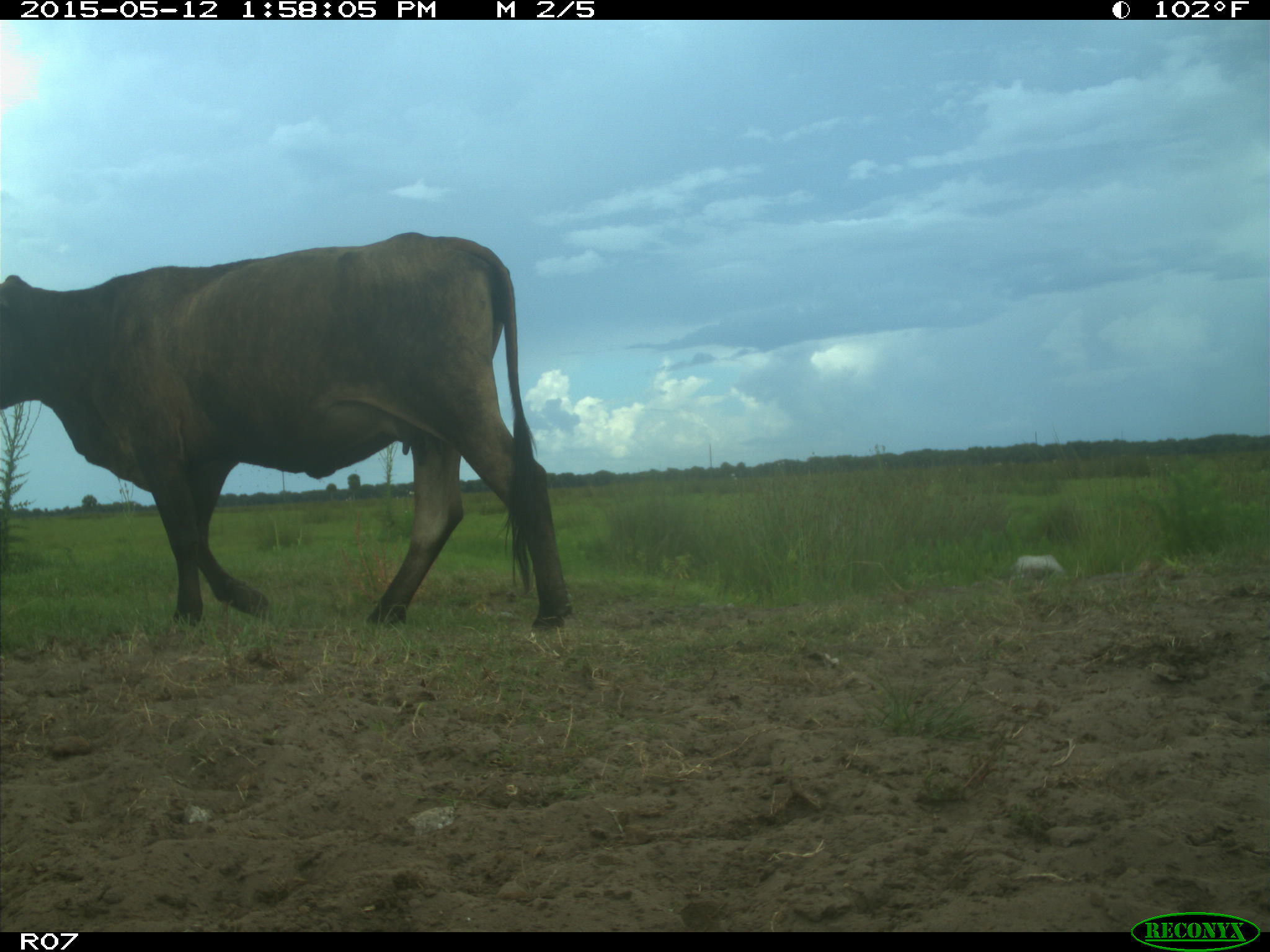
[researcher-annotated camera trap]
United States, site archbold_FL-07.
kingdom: Animalia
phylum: Chordata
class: Mammalia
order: Artiodactyla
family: Bovidae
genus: Bos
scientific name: Bos taurus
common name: domestic cow